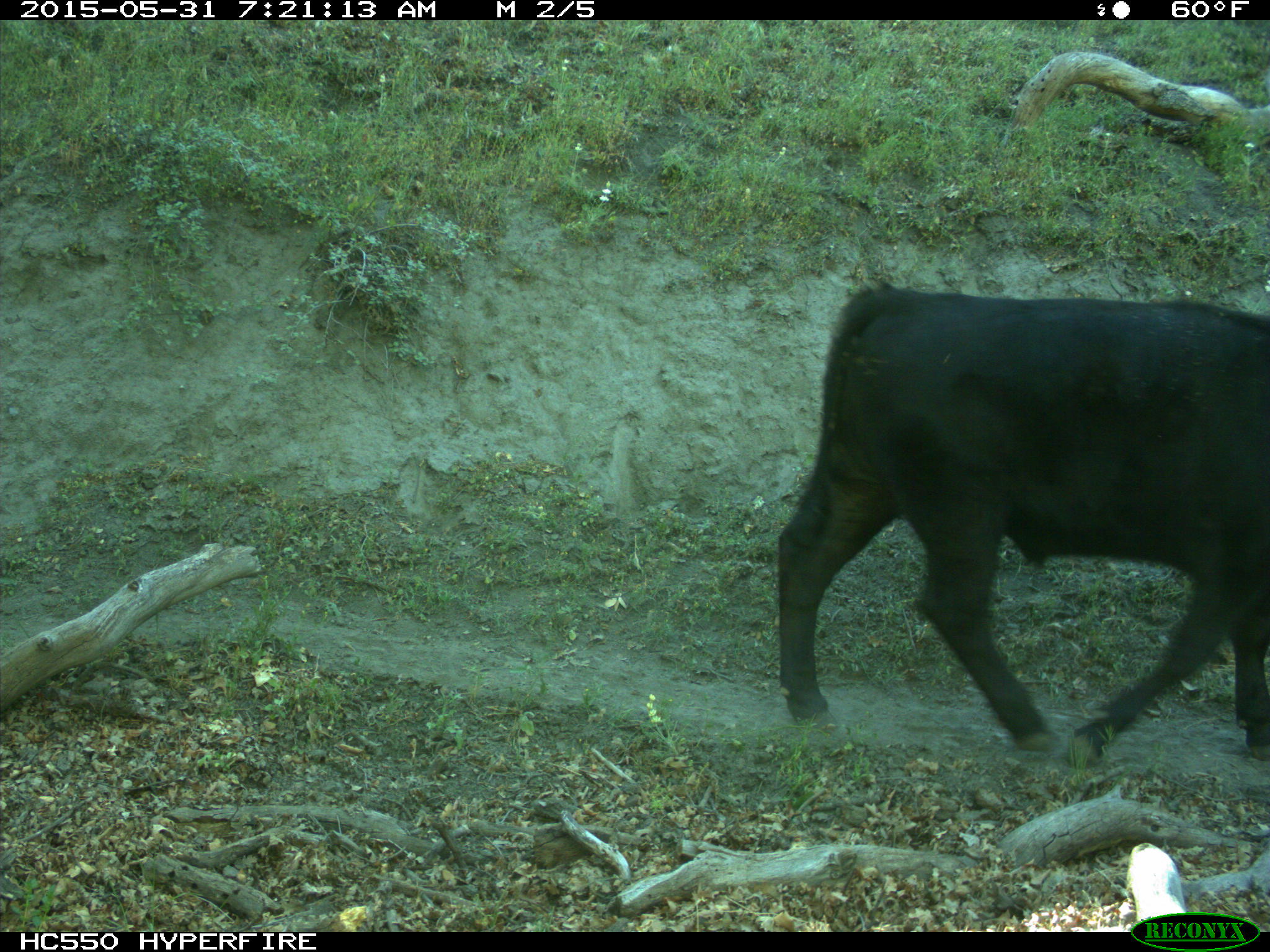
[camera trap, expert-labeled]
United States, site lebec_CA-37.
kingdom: Animalia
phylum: Chordata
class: Mammalia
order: Artiodactyla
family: Bovidae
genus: Bos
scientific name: Bos taurus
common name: domestic cow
Bos taurus (domestic cow).